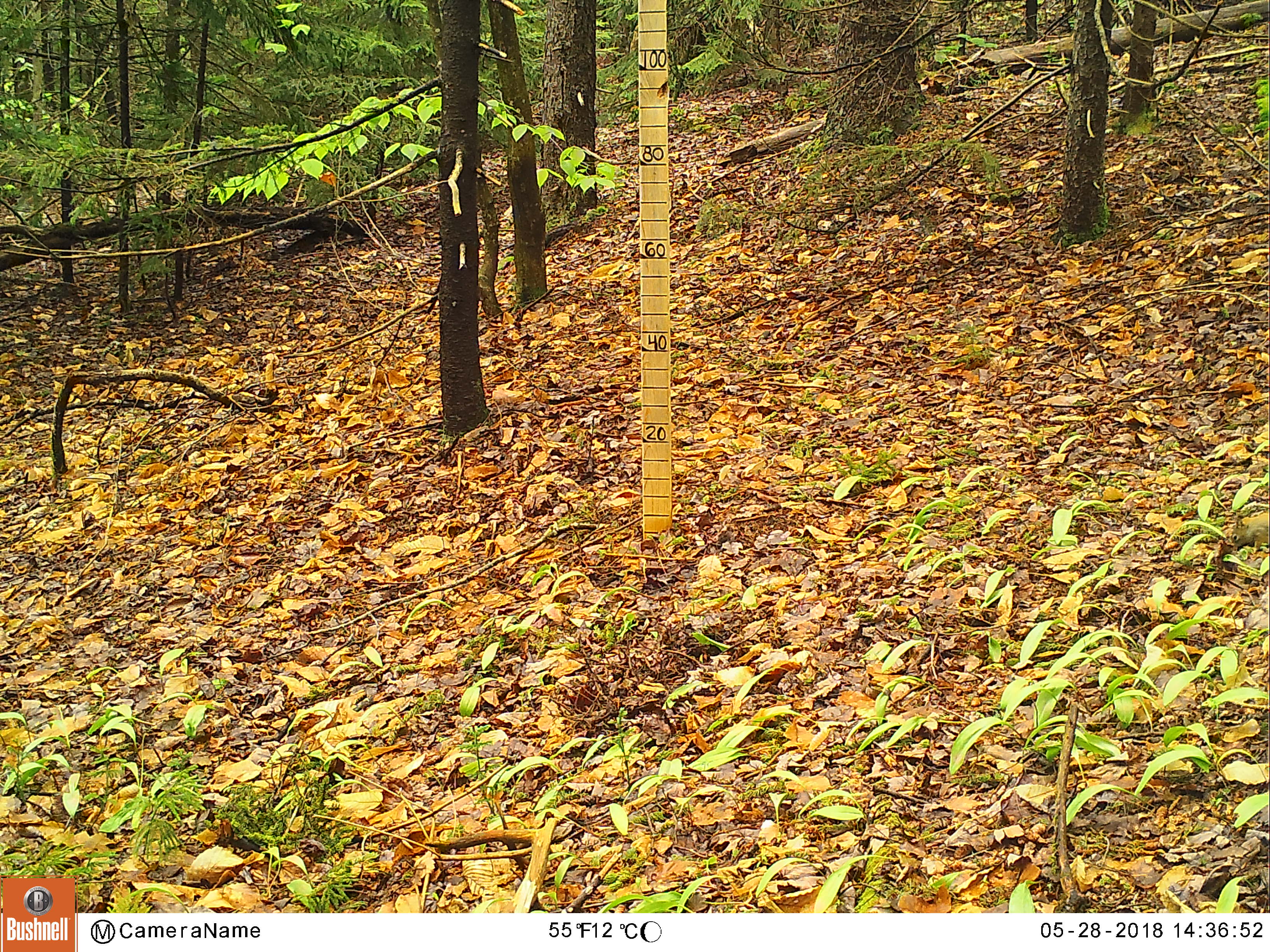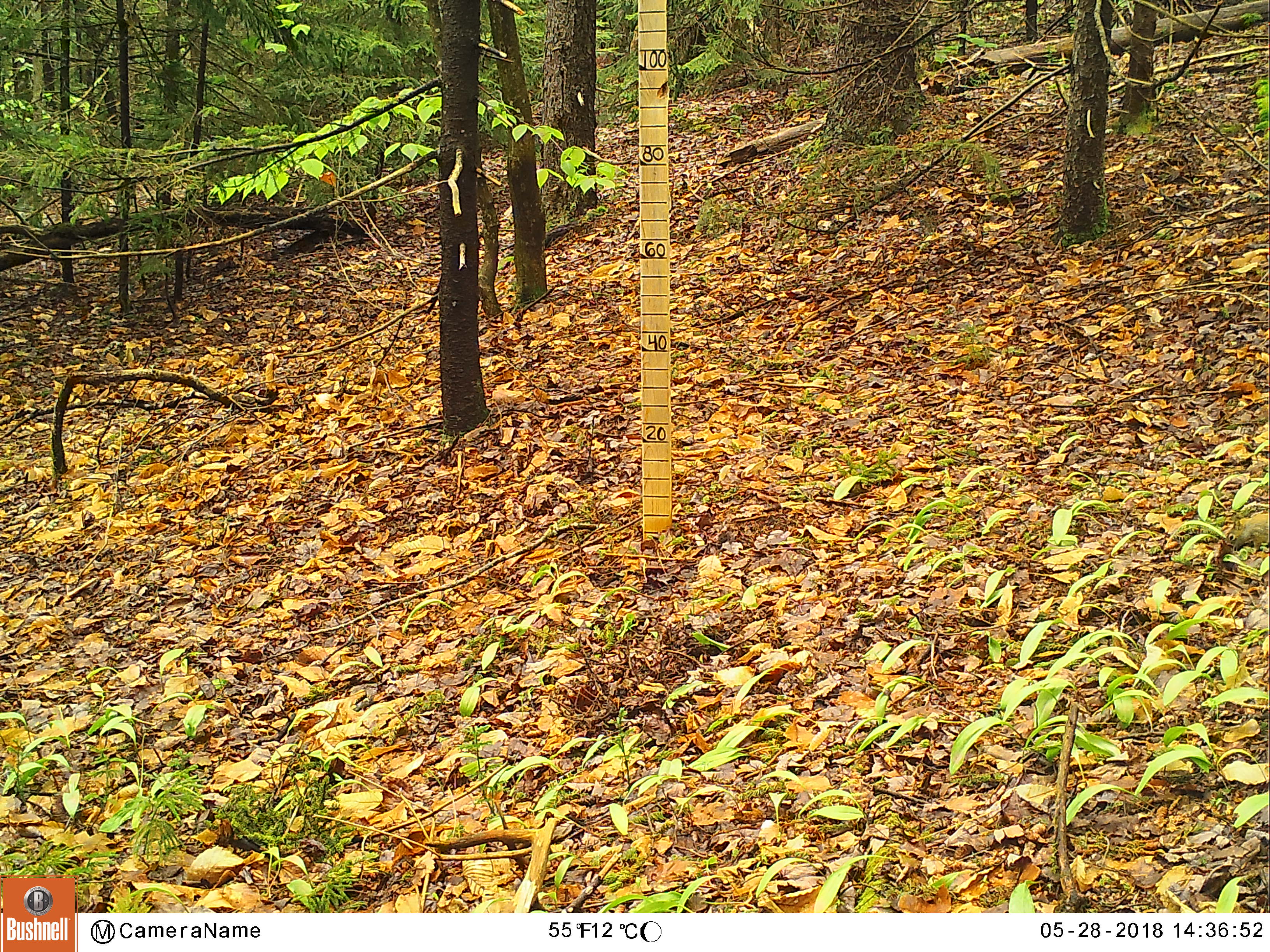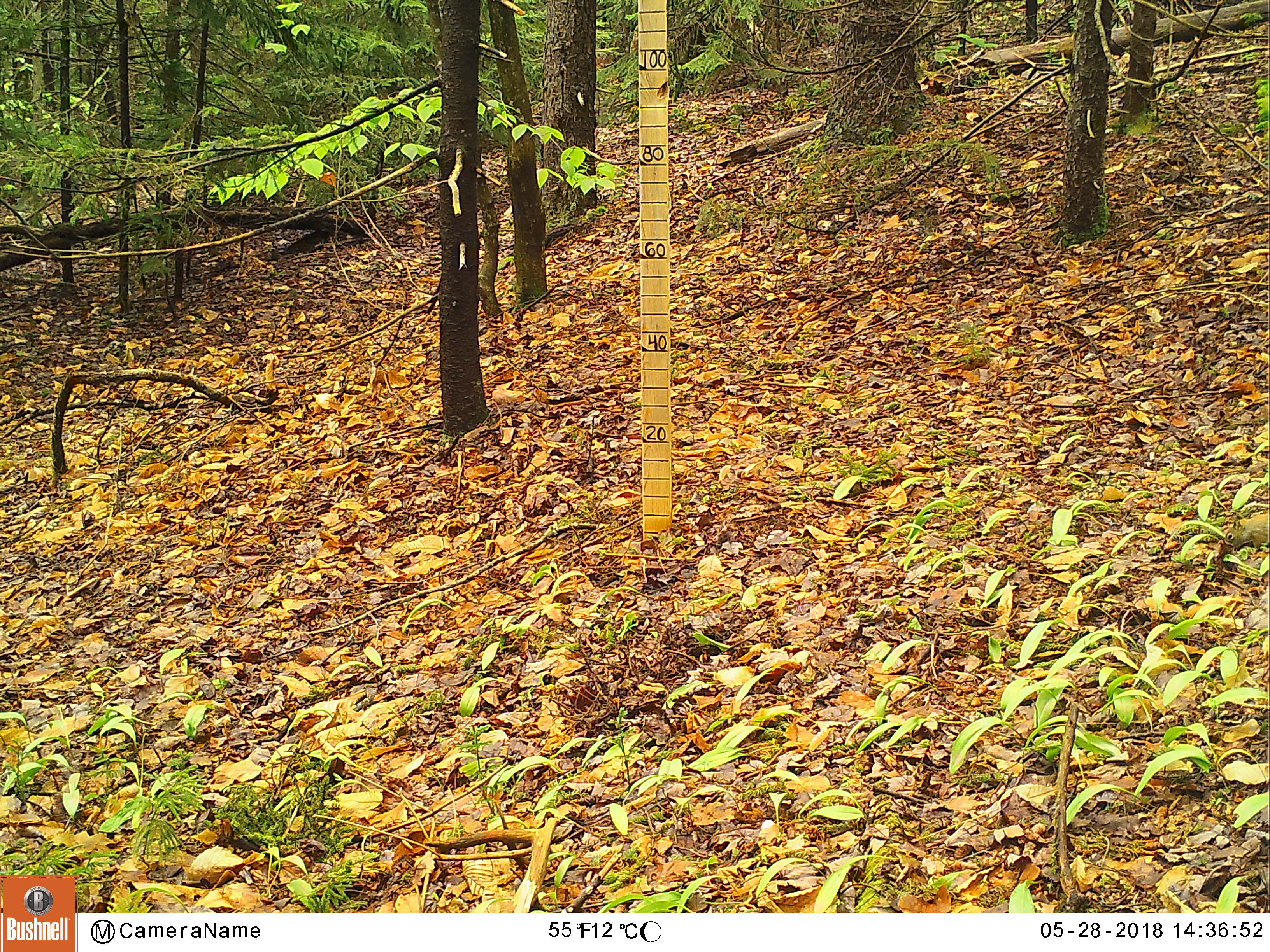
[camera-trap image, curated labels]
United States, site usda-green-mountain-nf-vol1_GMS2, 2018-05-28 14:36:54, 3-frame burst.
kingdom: Animalia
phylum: Chordata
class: Mammalia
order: Rodentia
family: Sciuridae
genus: Tamiasciurus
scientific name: Tamiasciurus hudsonicus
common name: red squirrel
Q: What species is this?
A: Red squirrel (Tamiasciurus hudsonicus).